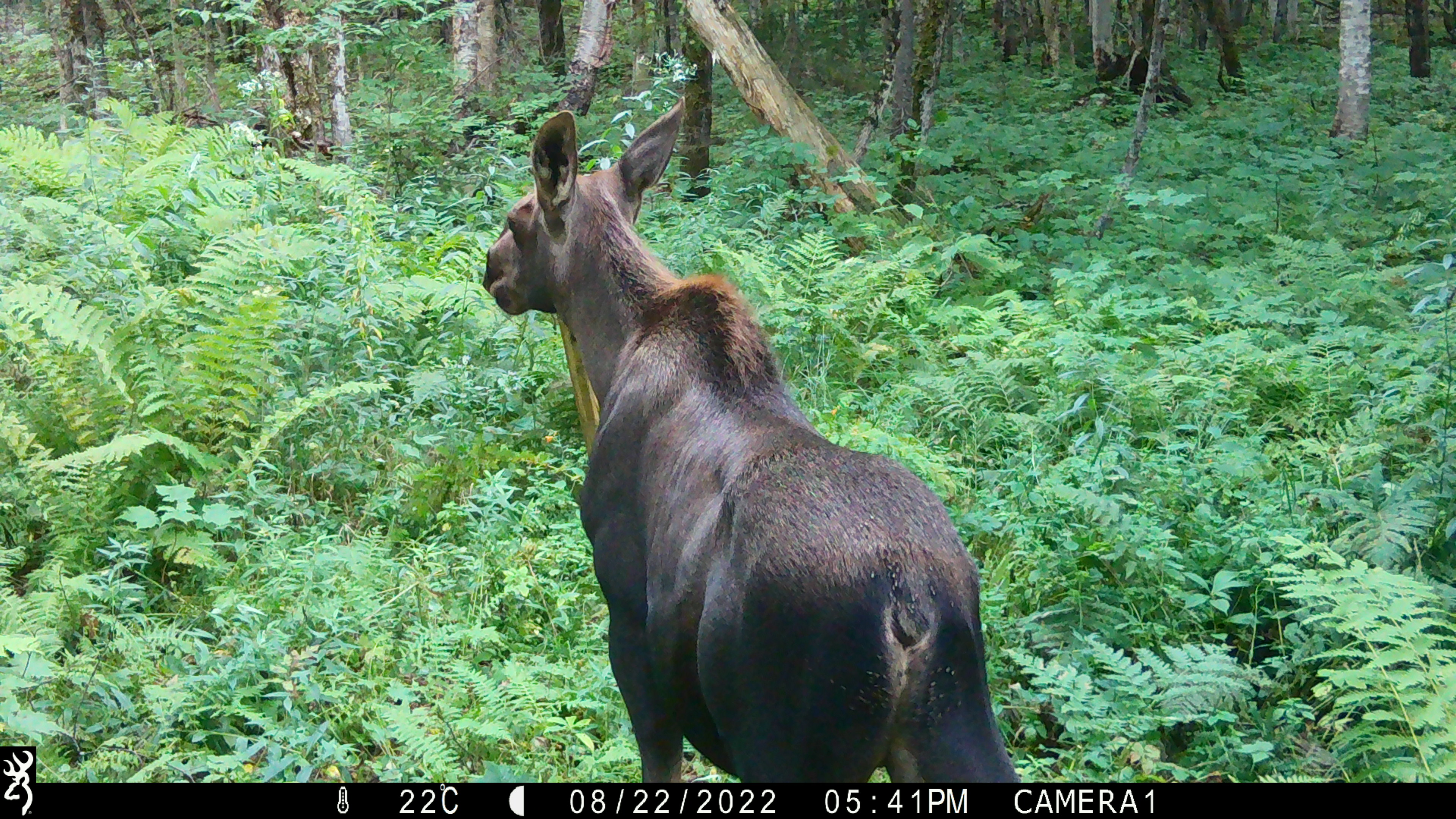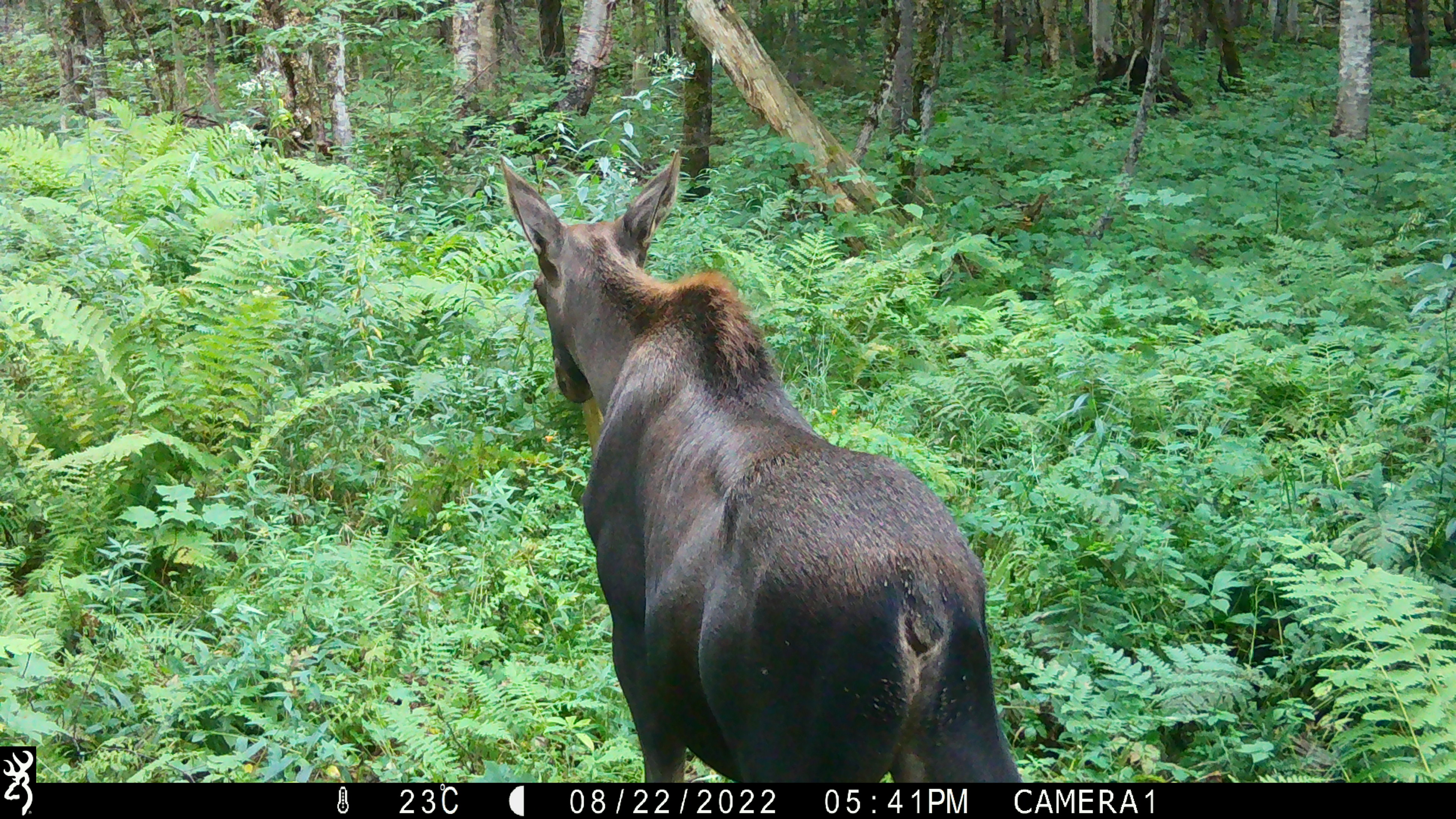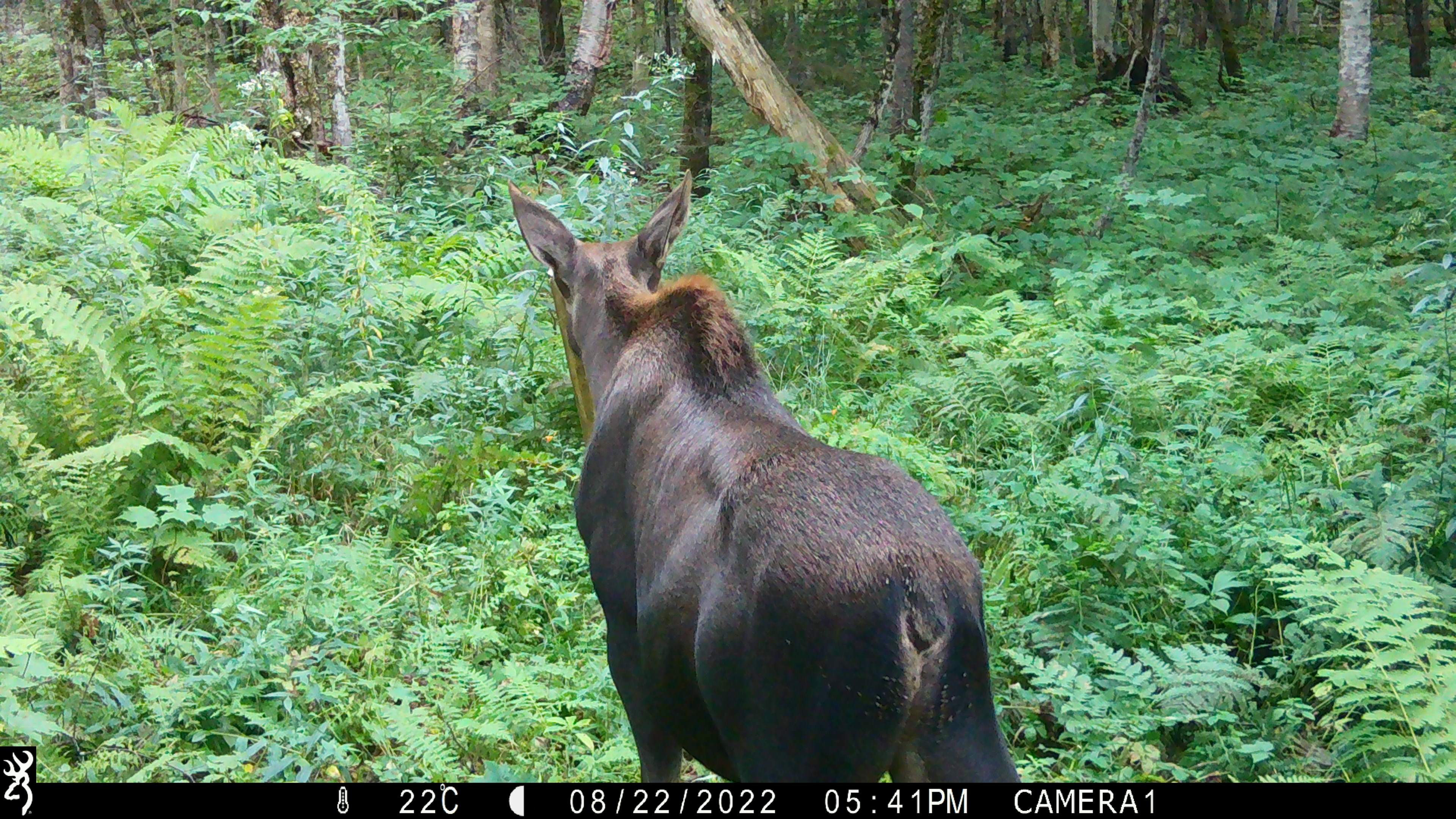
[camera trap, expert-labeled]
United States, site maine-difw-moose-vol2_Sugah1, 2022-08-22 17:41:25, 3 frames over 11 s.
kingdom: Animalia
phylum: Chordata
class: Mammalia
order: Artiodactyla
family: Cervidae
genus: Alces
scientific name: Alces alces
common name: moose